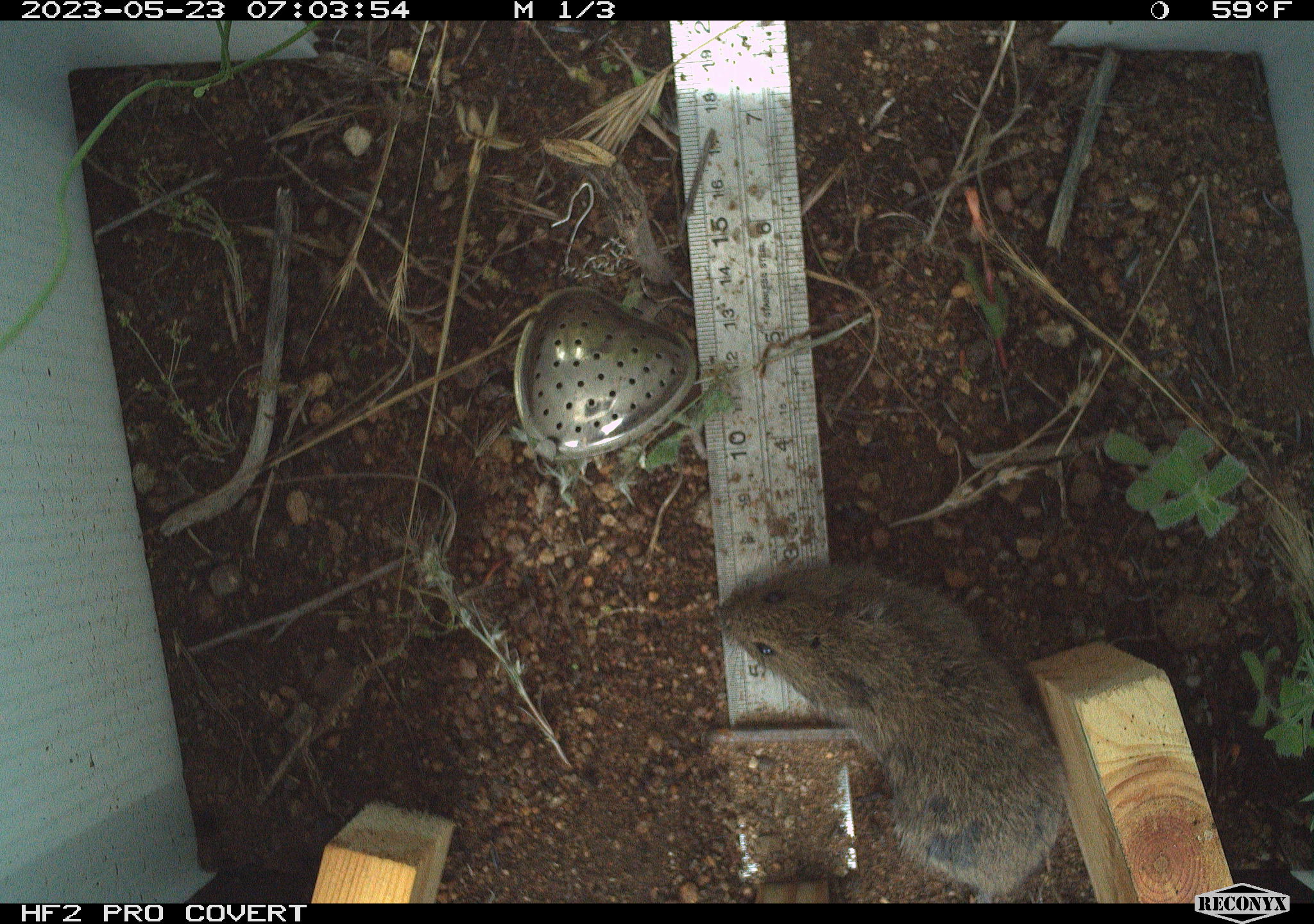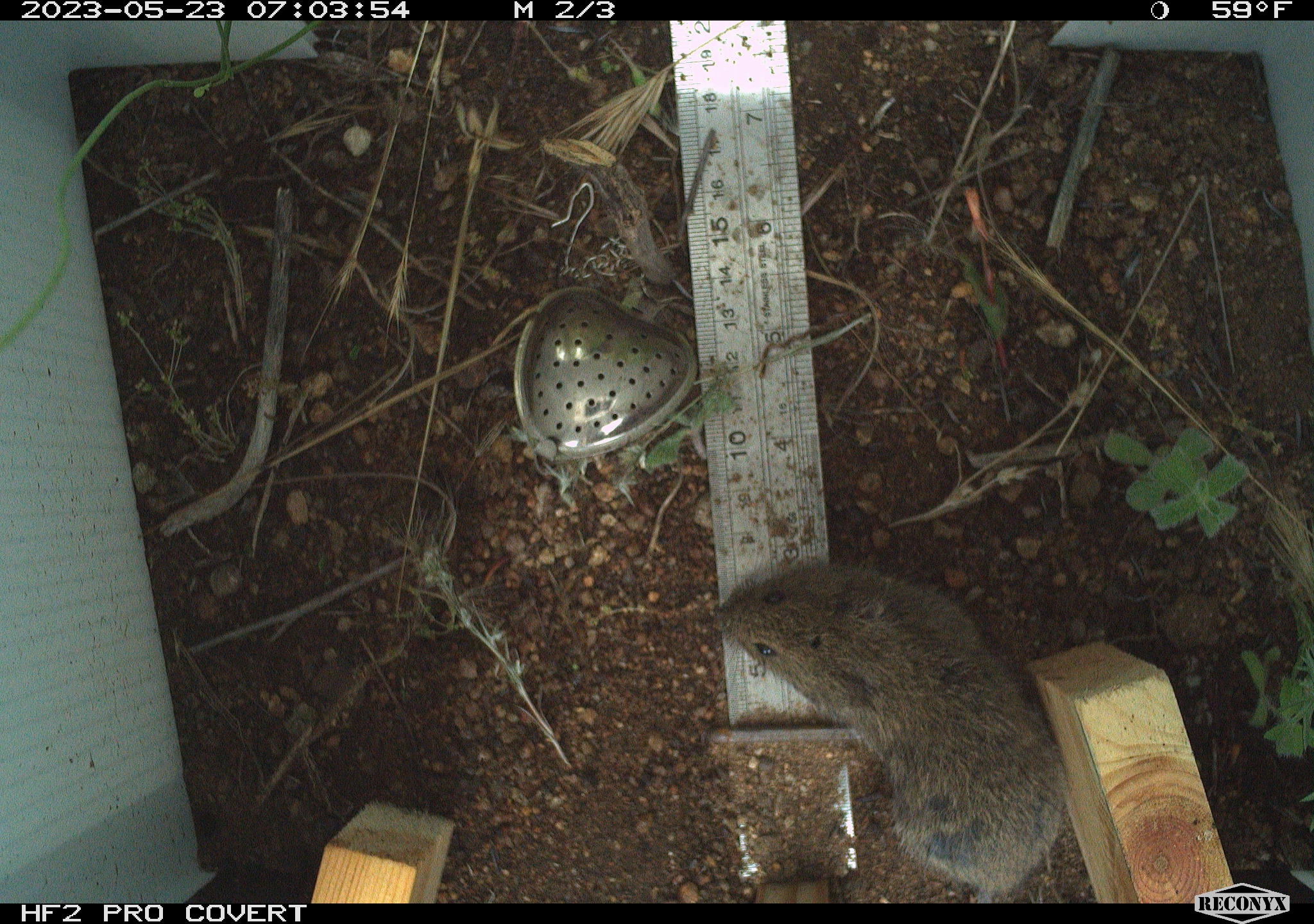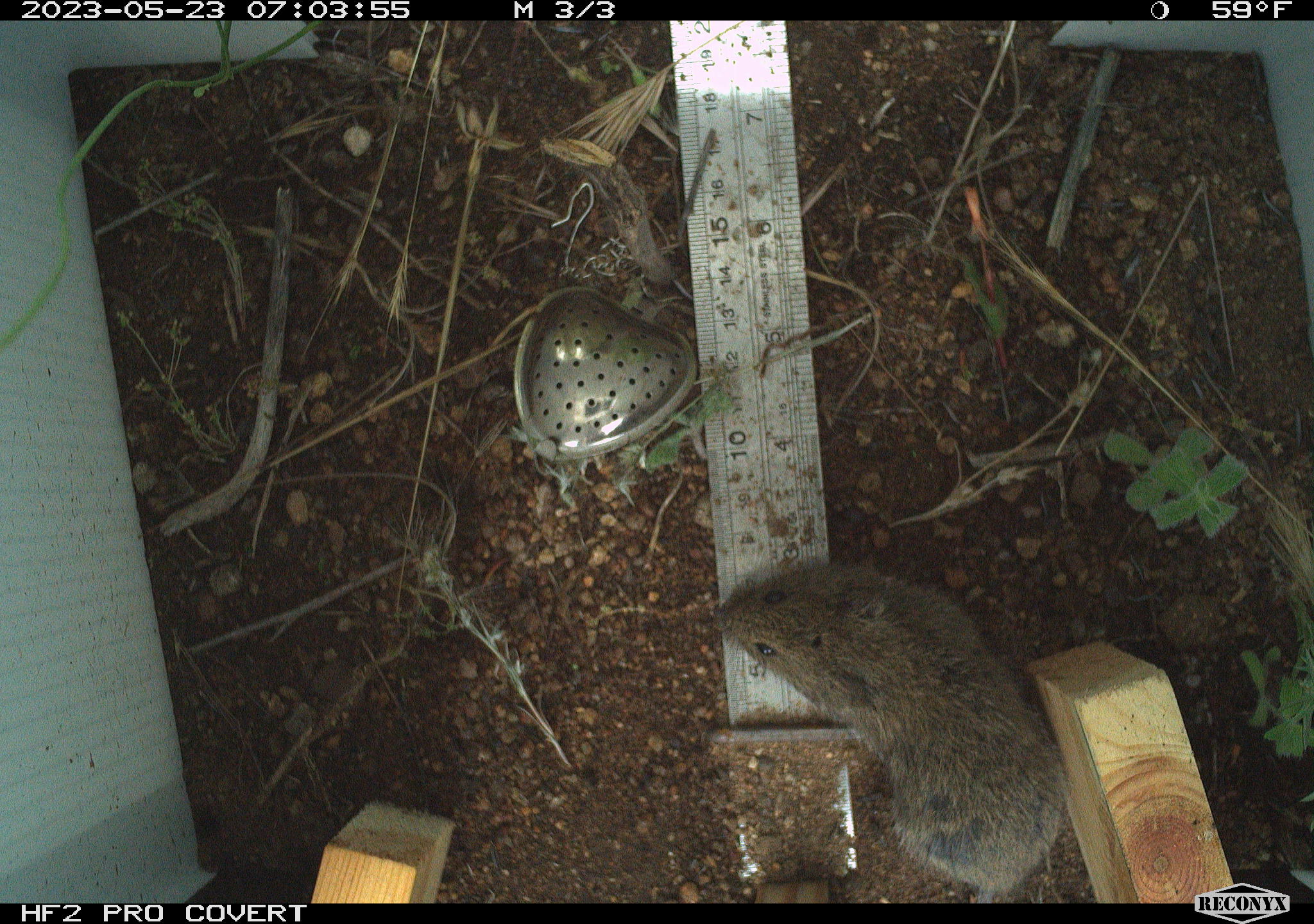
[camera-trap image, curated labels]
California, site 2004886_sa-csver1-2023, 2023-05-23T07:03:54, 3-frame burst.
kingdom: Animalia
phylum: Chordata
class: Mammalia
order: Rodentia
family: Cricetidae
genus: Microtus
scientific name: Microtus californicus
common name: california vole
California vole (Microtus californicus).